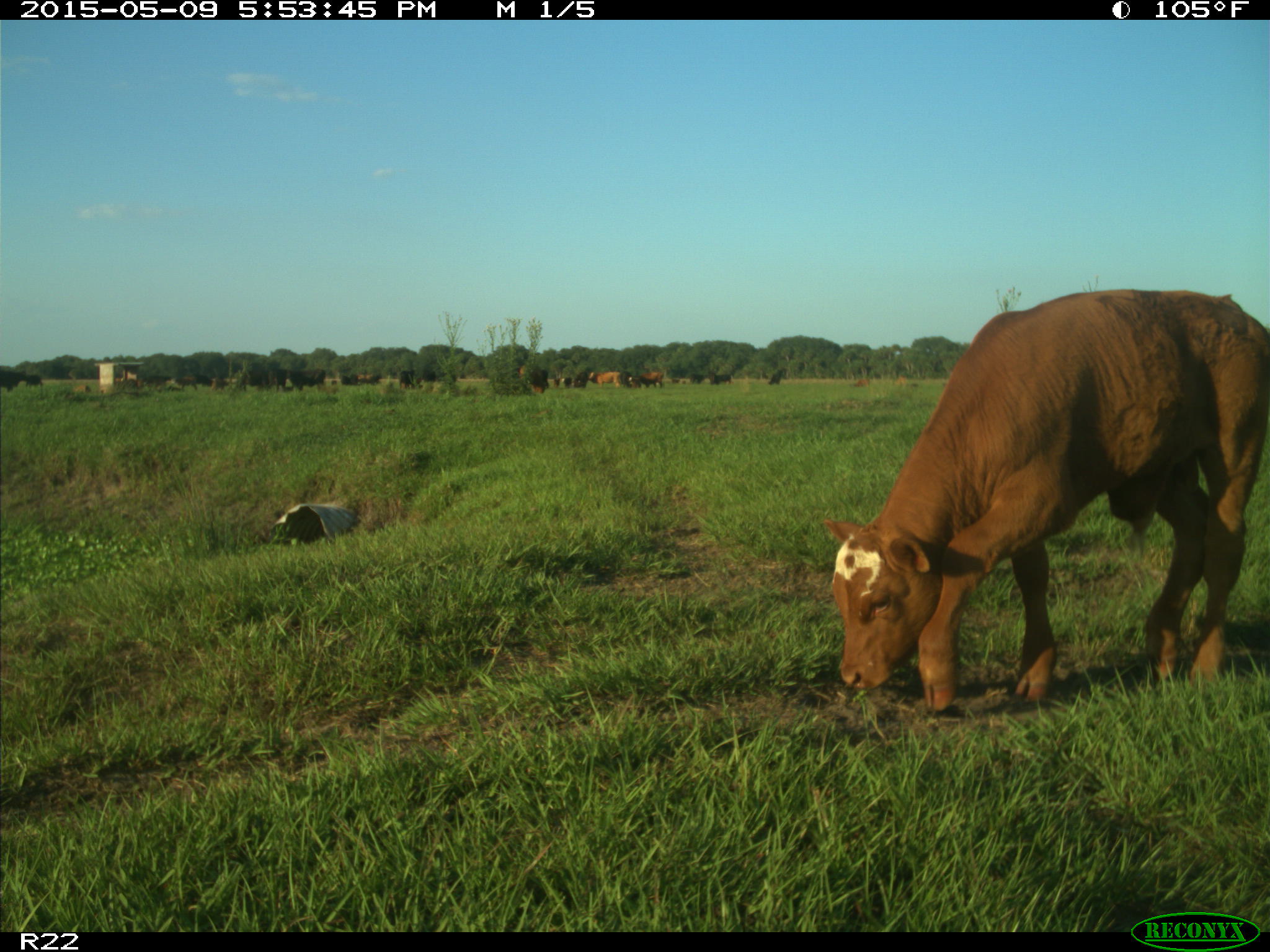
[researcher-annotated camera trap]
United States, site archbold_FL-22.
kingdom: Animalia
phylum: Chordata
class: Mammalia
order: Artiodactyla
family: Bovidae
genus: Bos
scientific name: Bos taurus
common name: domestic cow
Bos taurus (domestic cow).